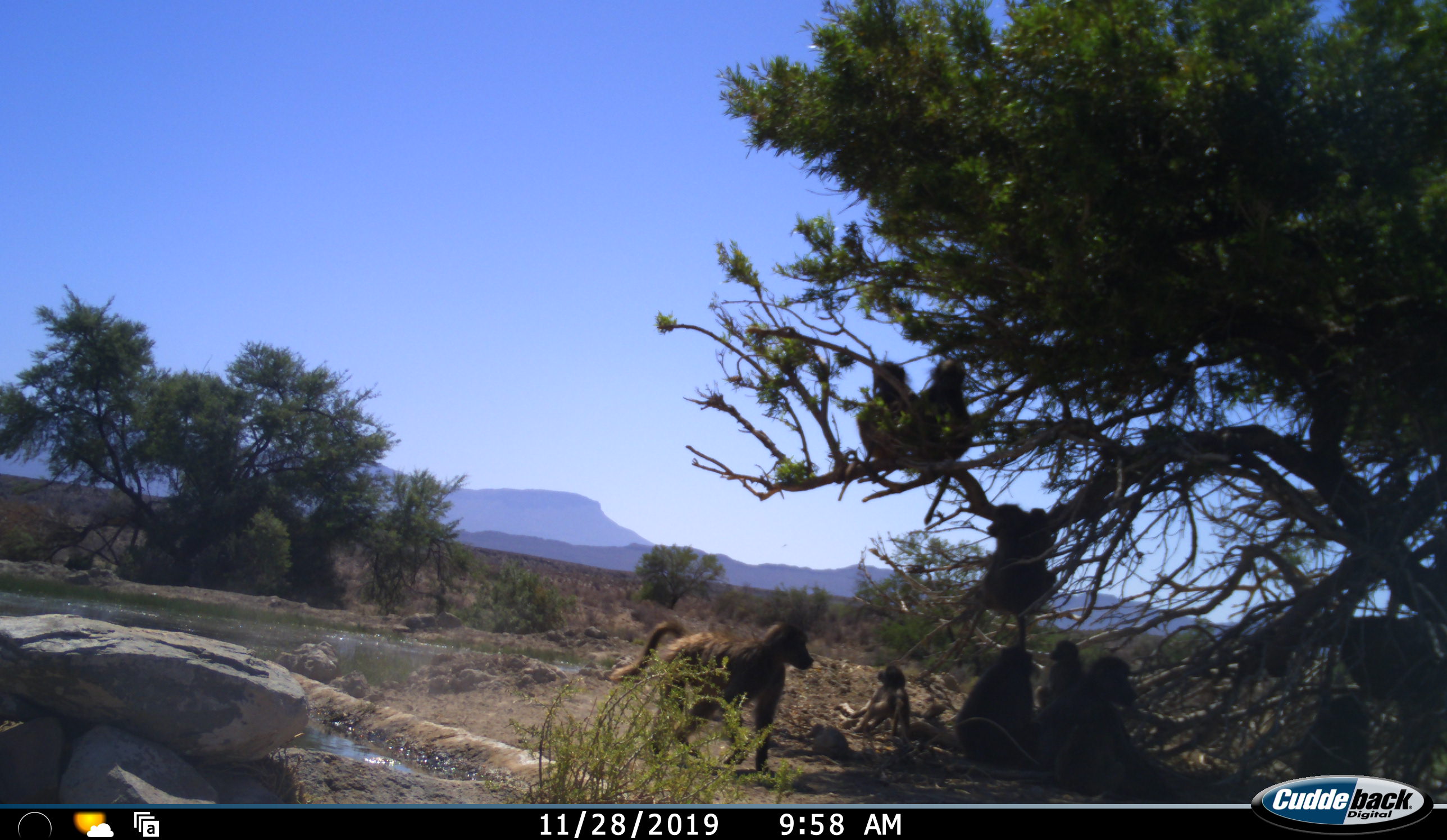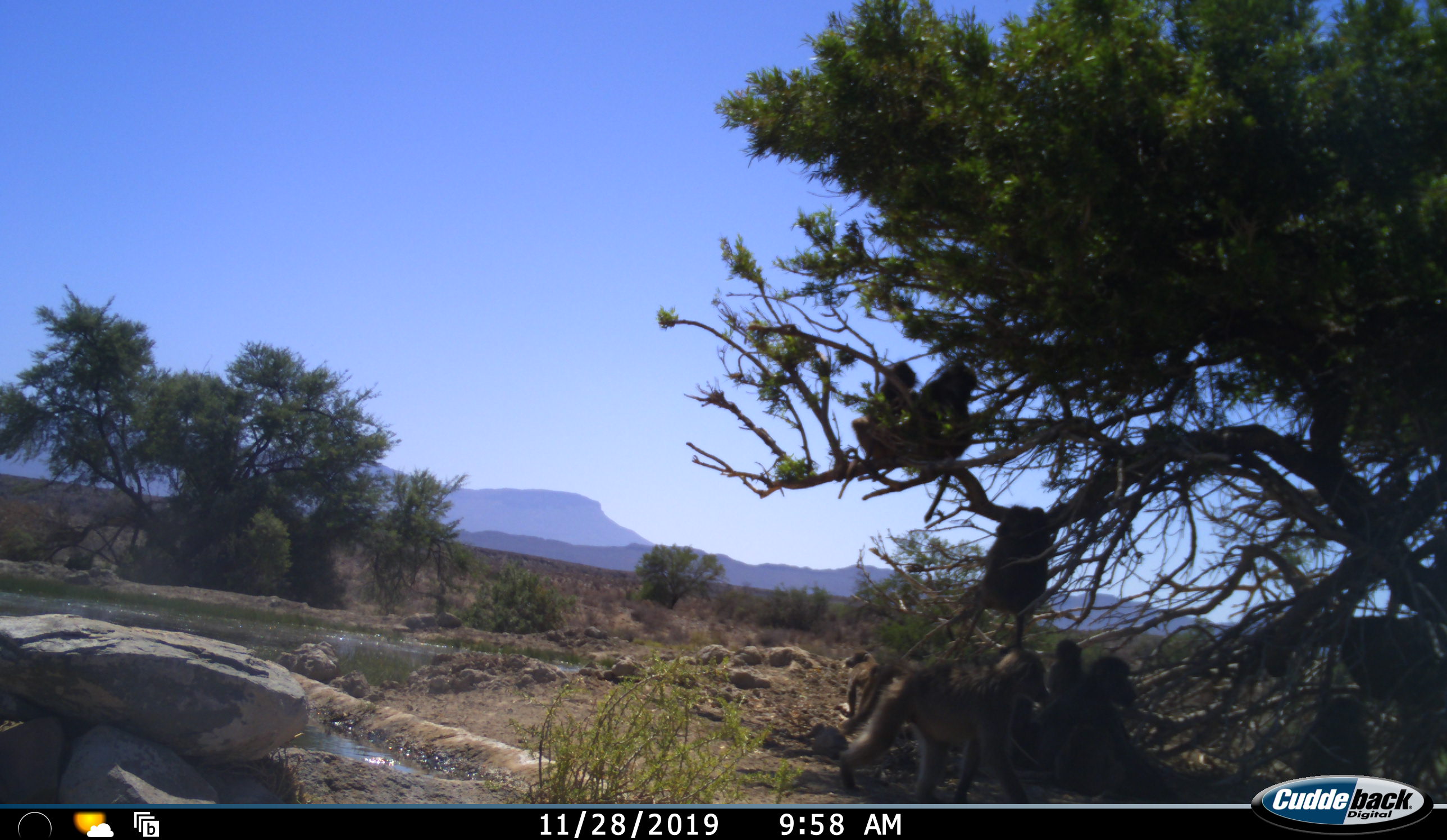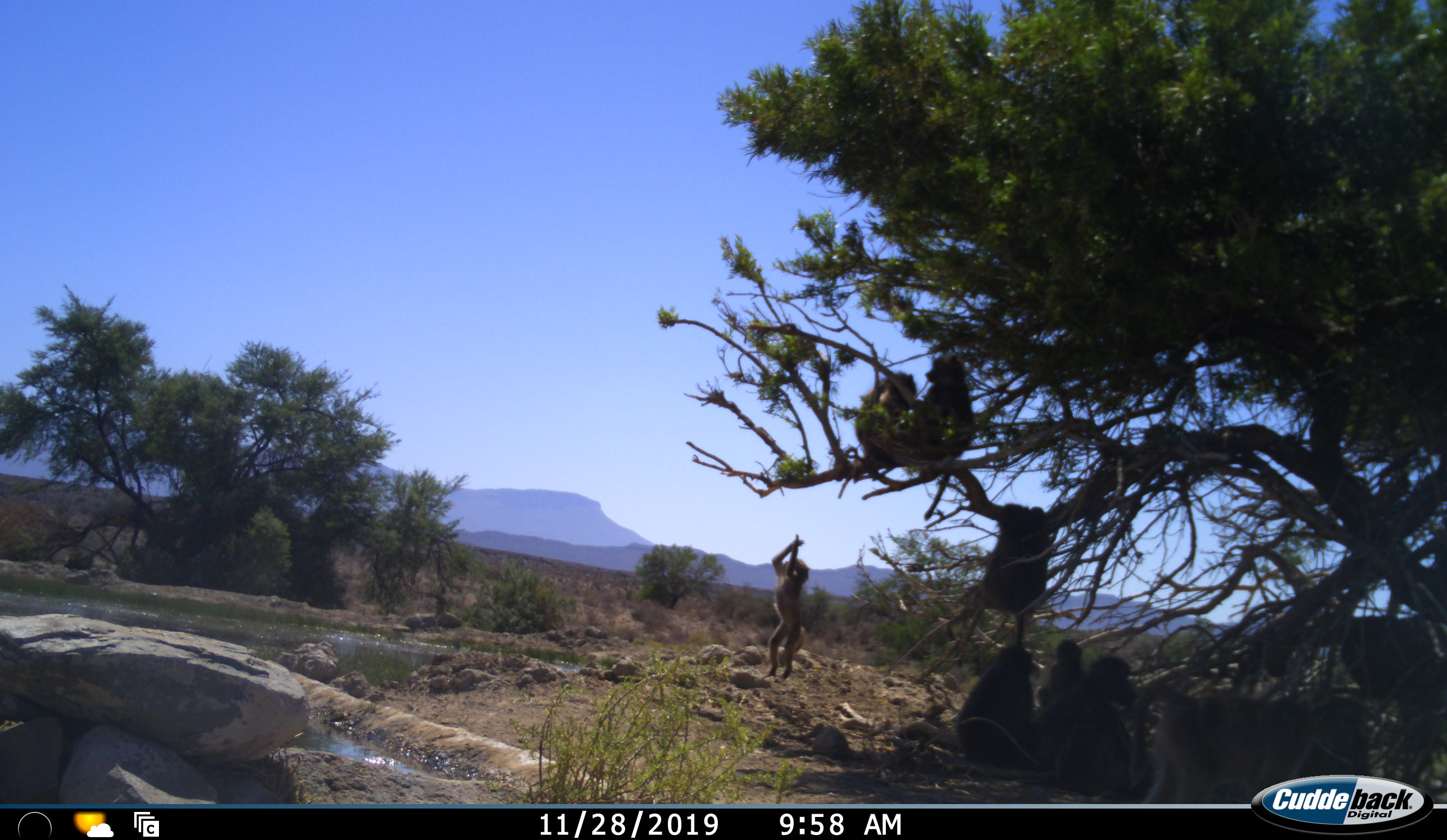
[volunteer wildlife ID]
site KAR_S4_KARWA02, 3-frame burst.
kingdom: Animalia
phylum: Chordata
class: Mammalia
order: Primates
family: Cercopithecidae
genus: Papio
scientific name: Papio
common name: baboon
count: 8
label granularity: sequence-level